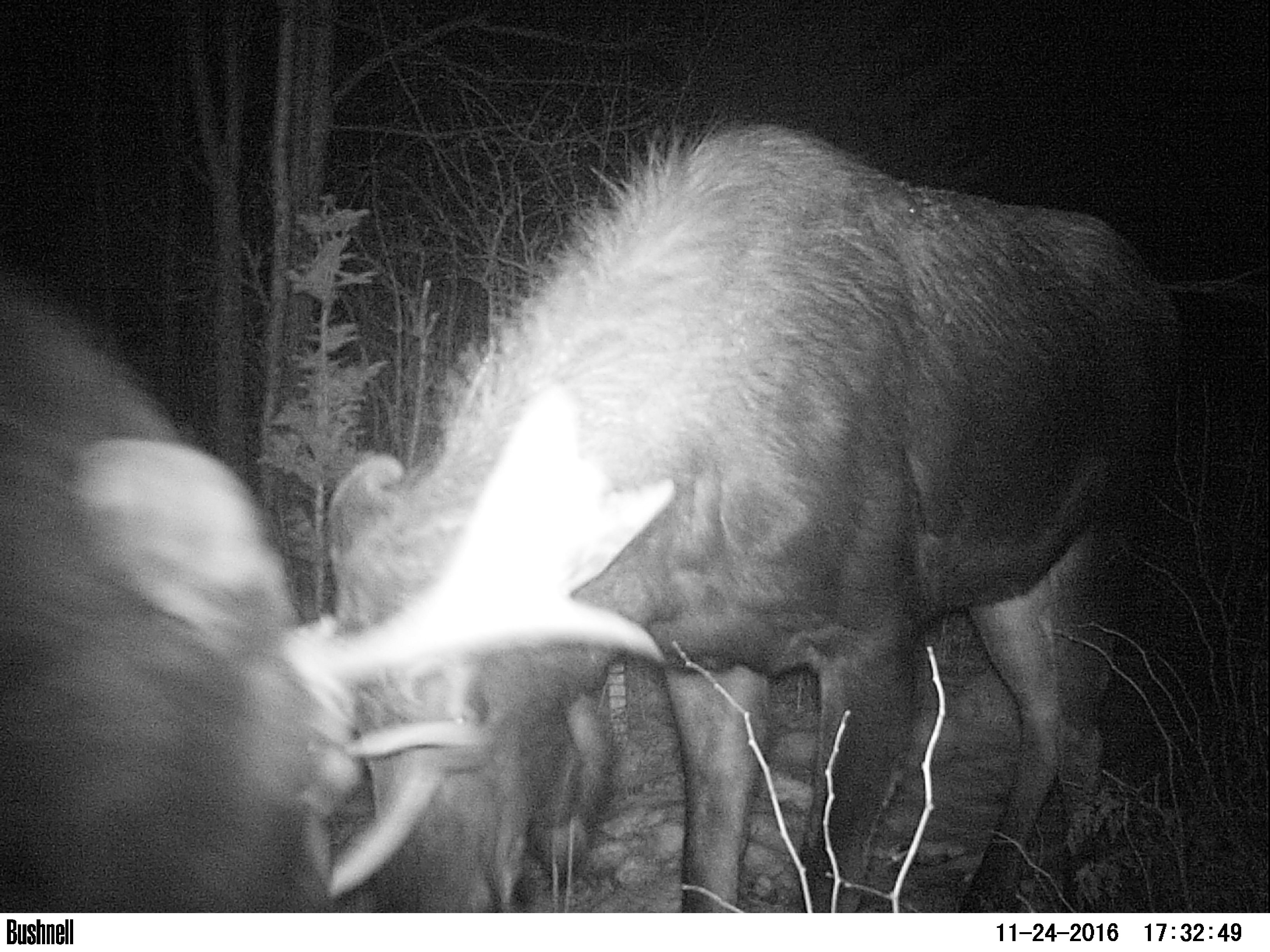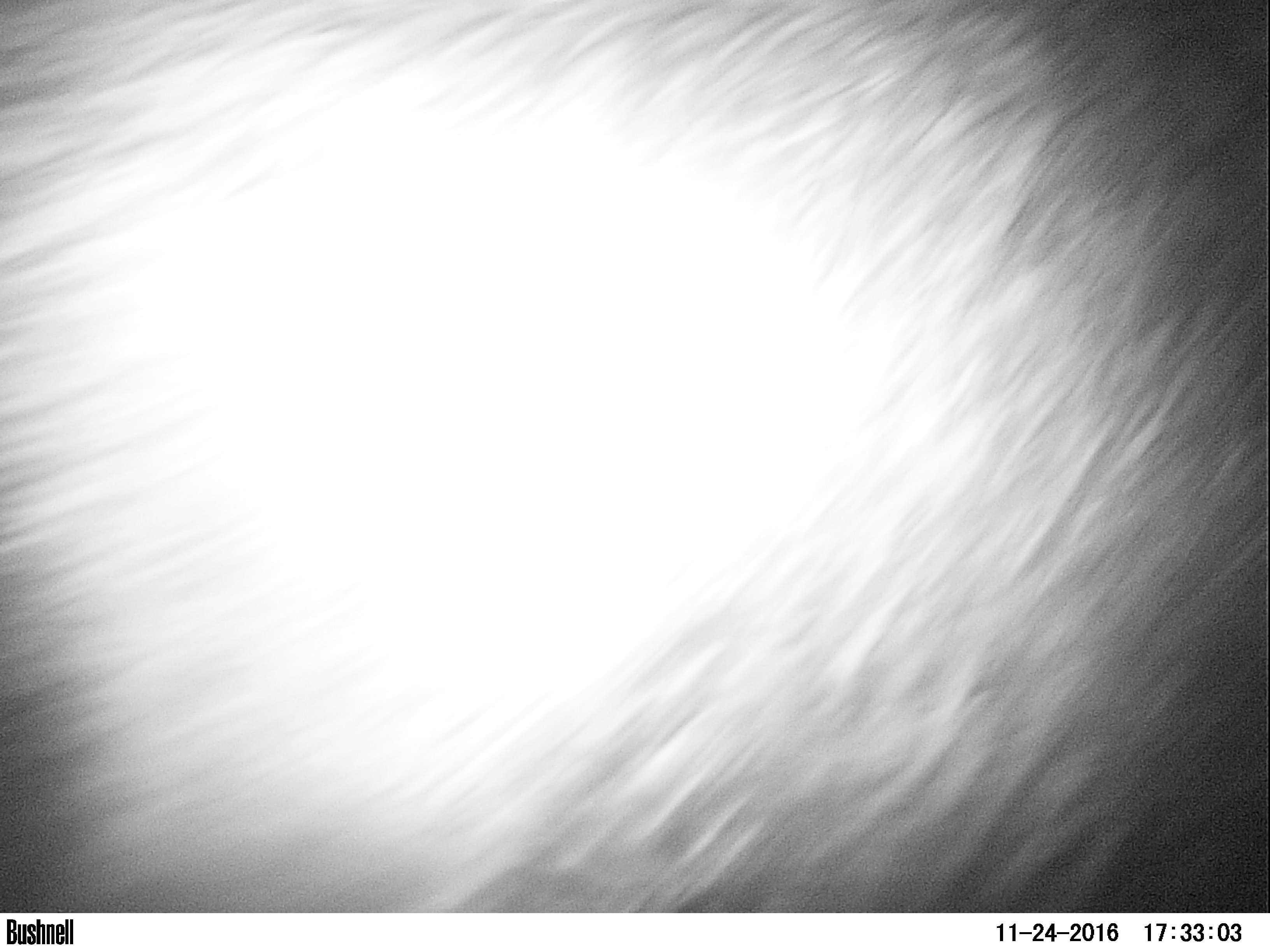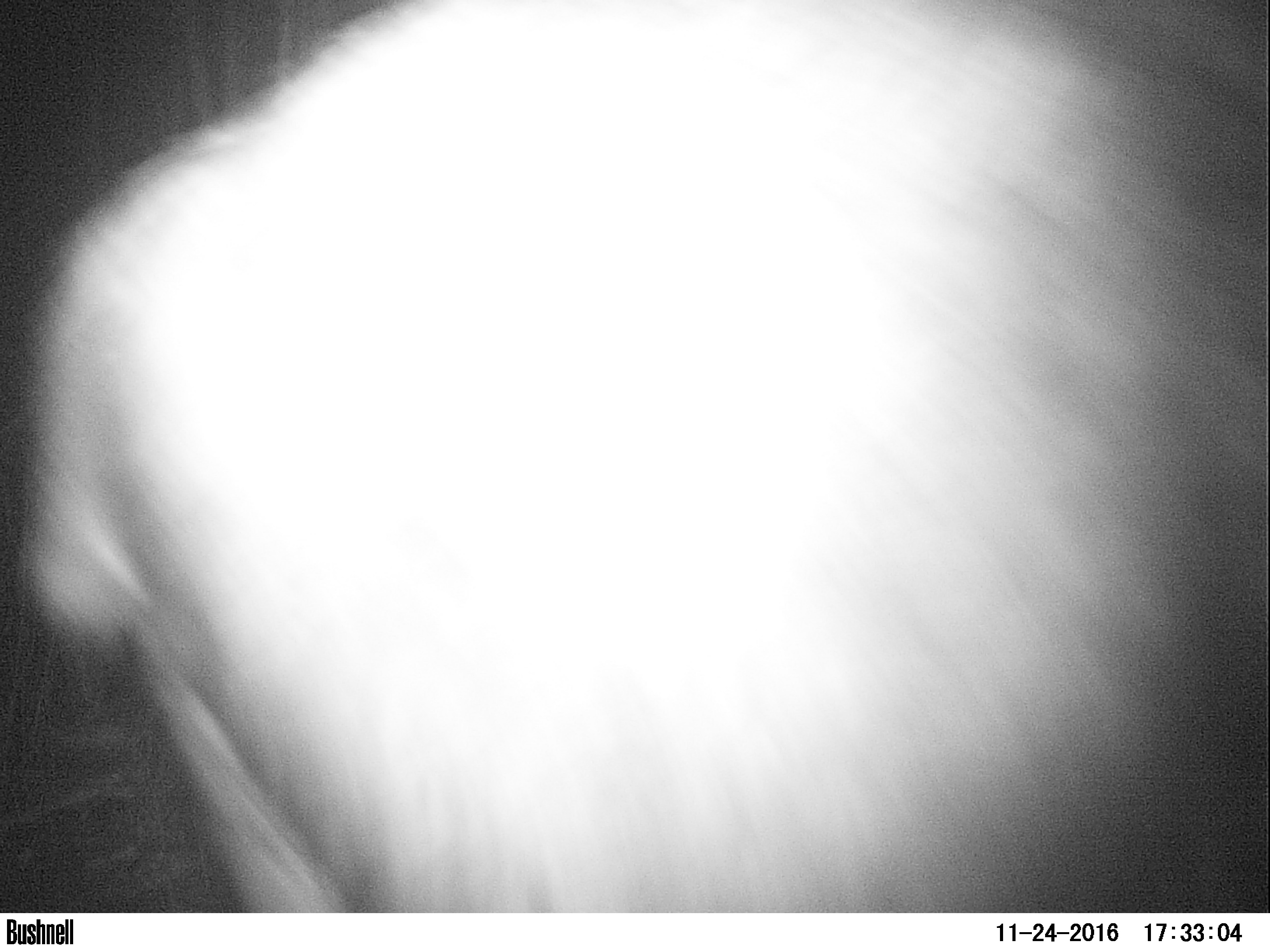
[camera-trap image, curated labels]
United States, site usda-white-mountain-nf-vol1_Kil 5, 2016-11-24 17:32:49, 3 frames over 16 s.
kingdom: Animalia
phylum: Chordata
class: Mammalia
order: Artiodactyla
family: Cervidae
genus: Alces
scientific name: Alces alces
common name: moose